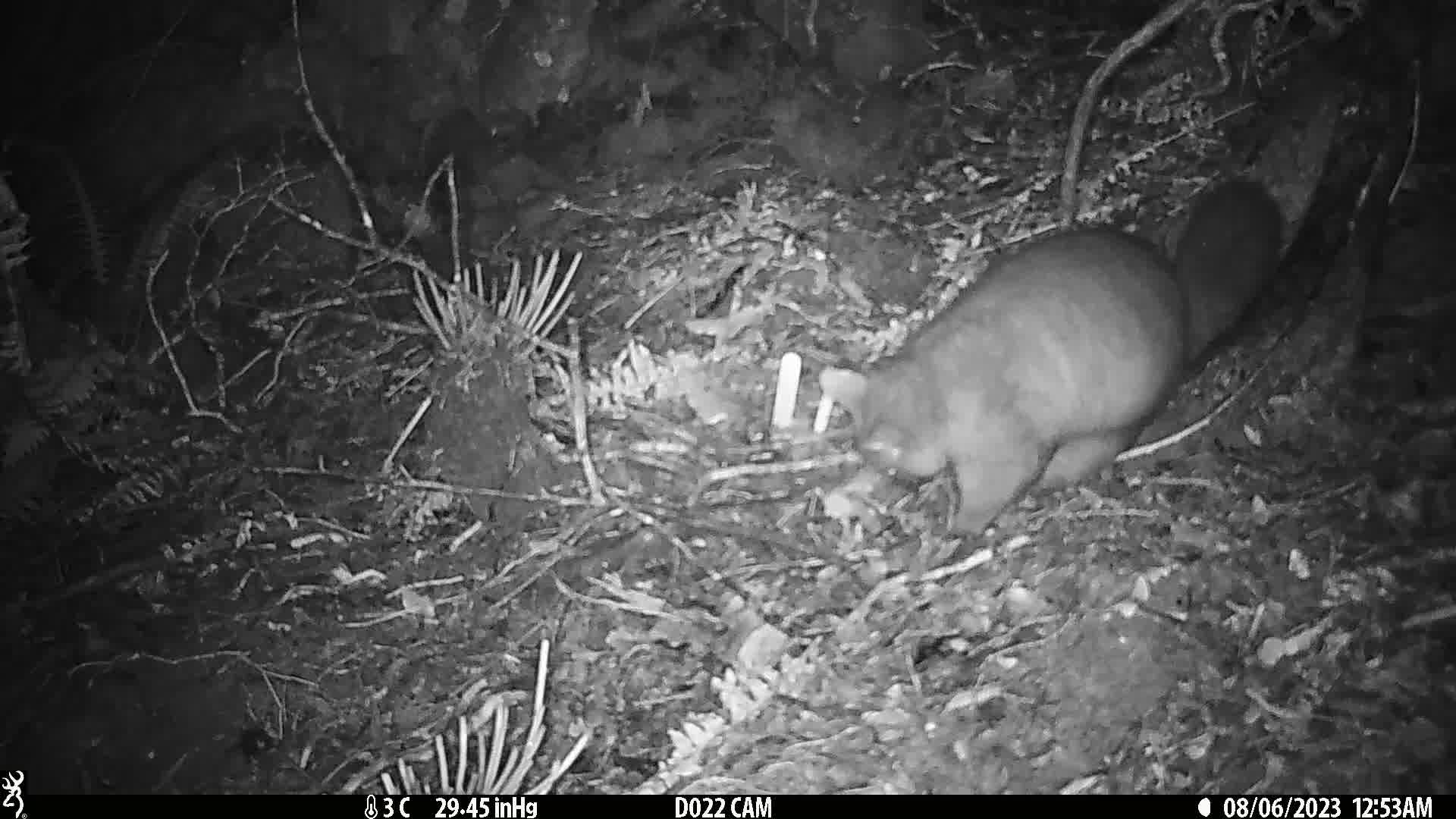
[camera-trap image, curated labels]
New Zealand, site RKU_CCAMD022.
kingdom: Animalia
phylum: Chordata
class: Mammalia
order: Diprotodontia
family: Phalangeridae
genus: Trichosurus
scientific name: Trichosurus vulpecula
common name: common brushtail possum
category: possum